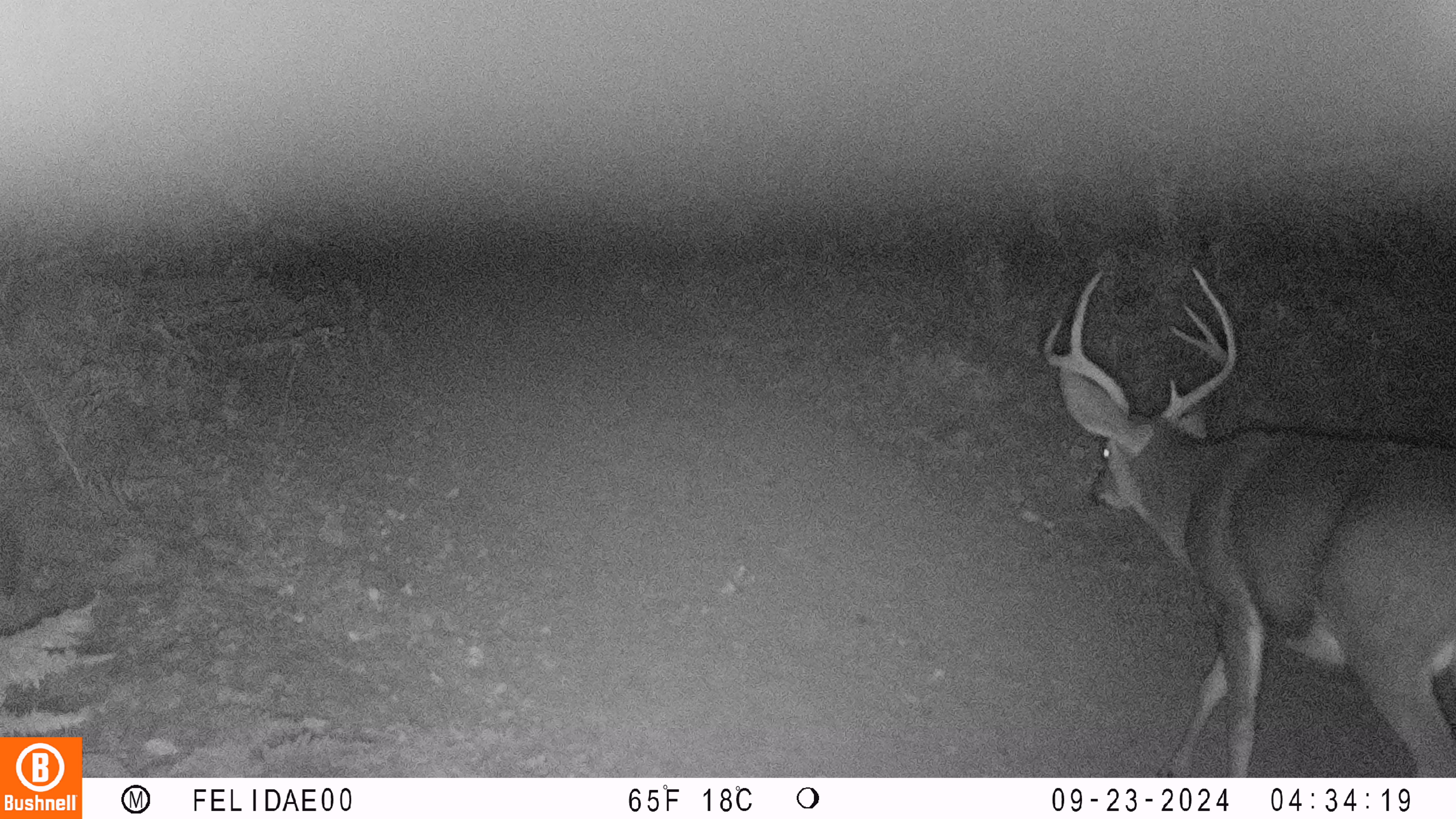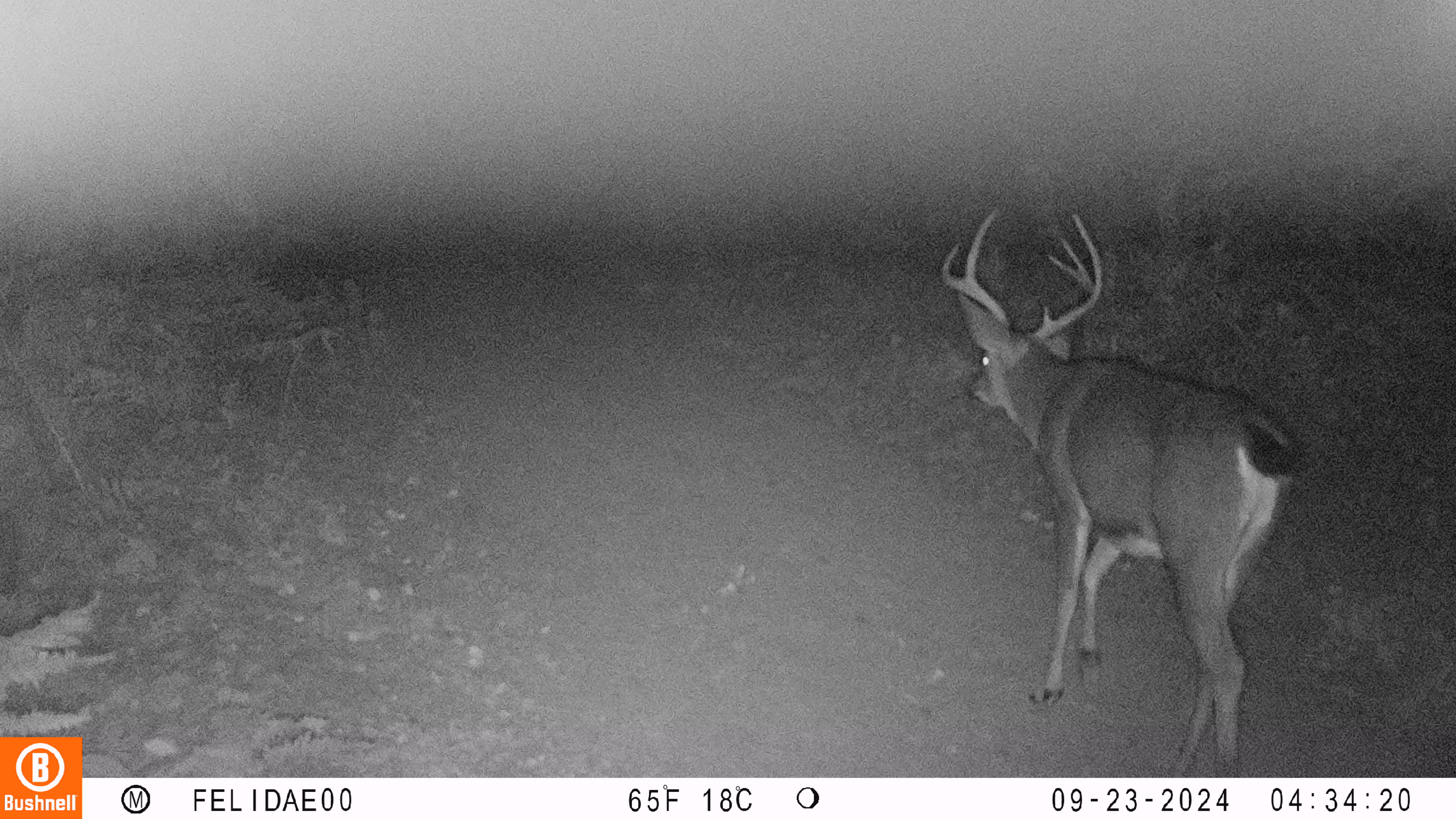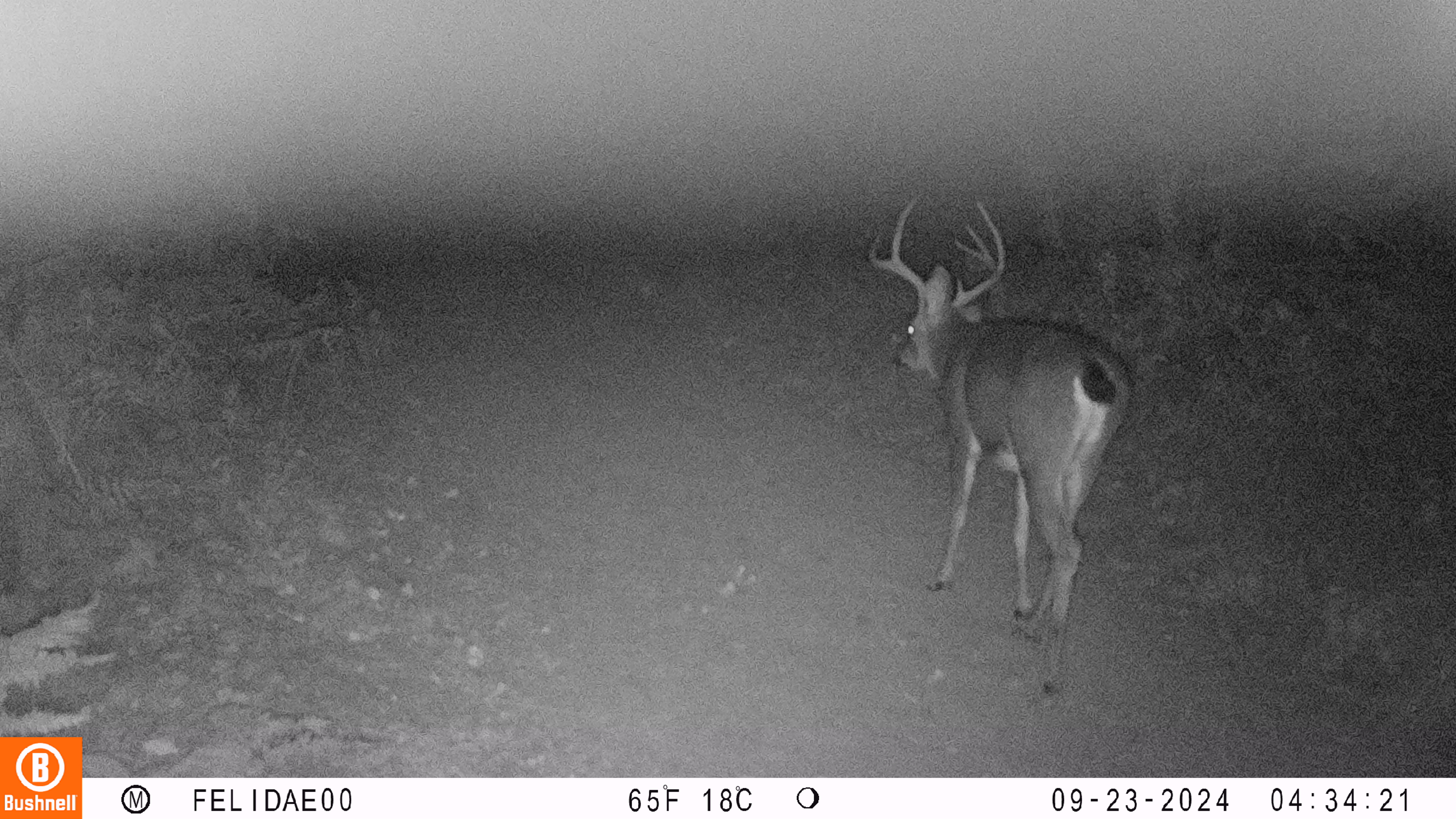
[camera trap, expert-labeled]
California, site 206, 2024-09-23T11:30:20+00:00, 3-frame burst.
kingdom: Animalia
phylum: Chordata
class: Mammalia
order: Artiodactyla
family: Cervidae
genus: Odocoileus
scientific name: Odocoileus hemionus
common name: mule deer